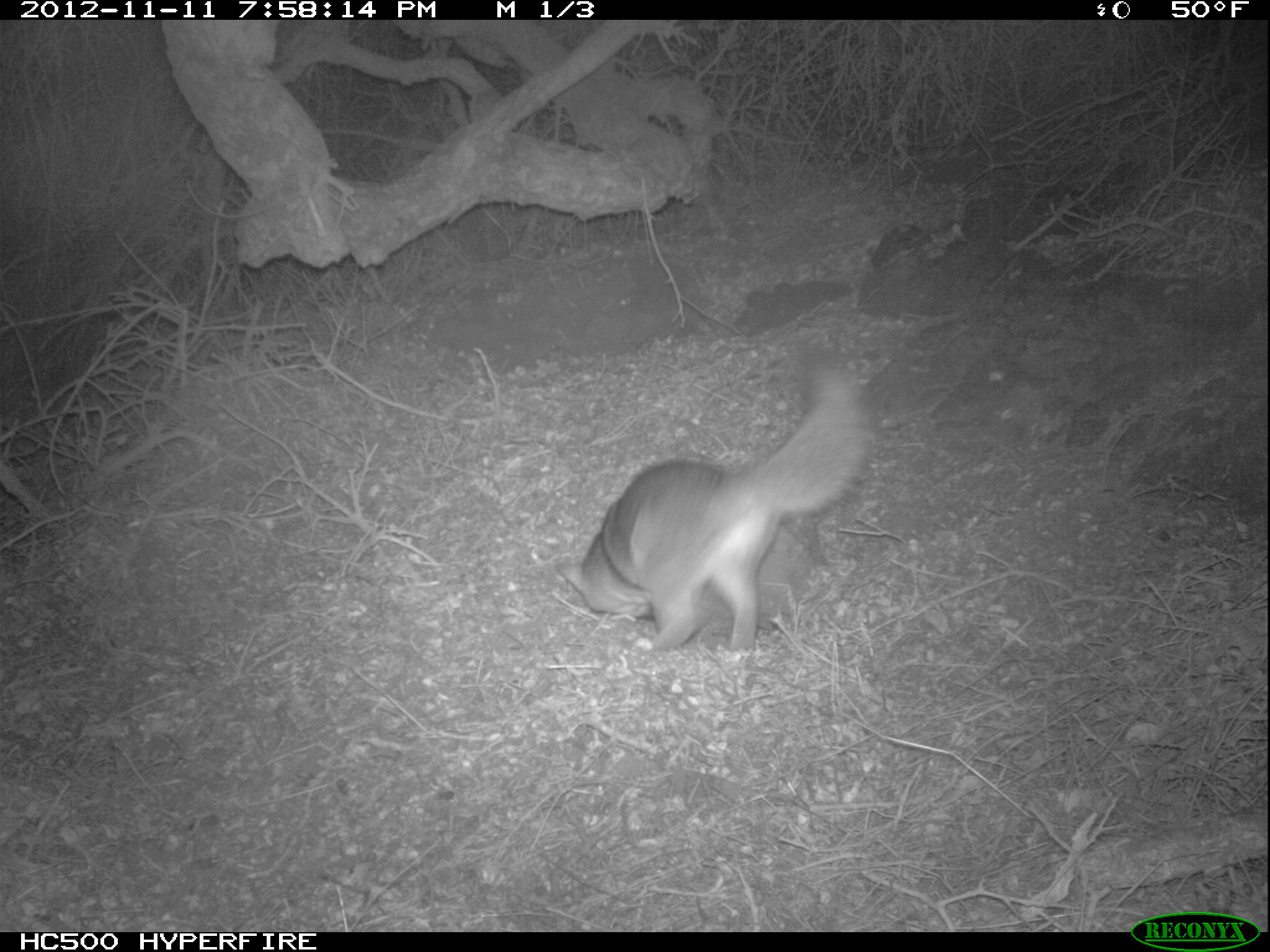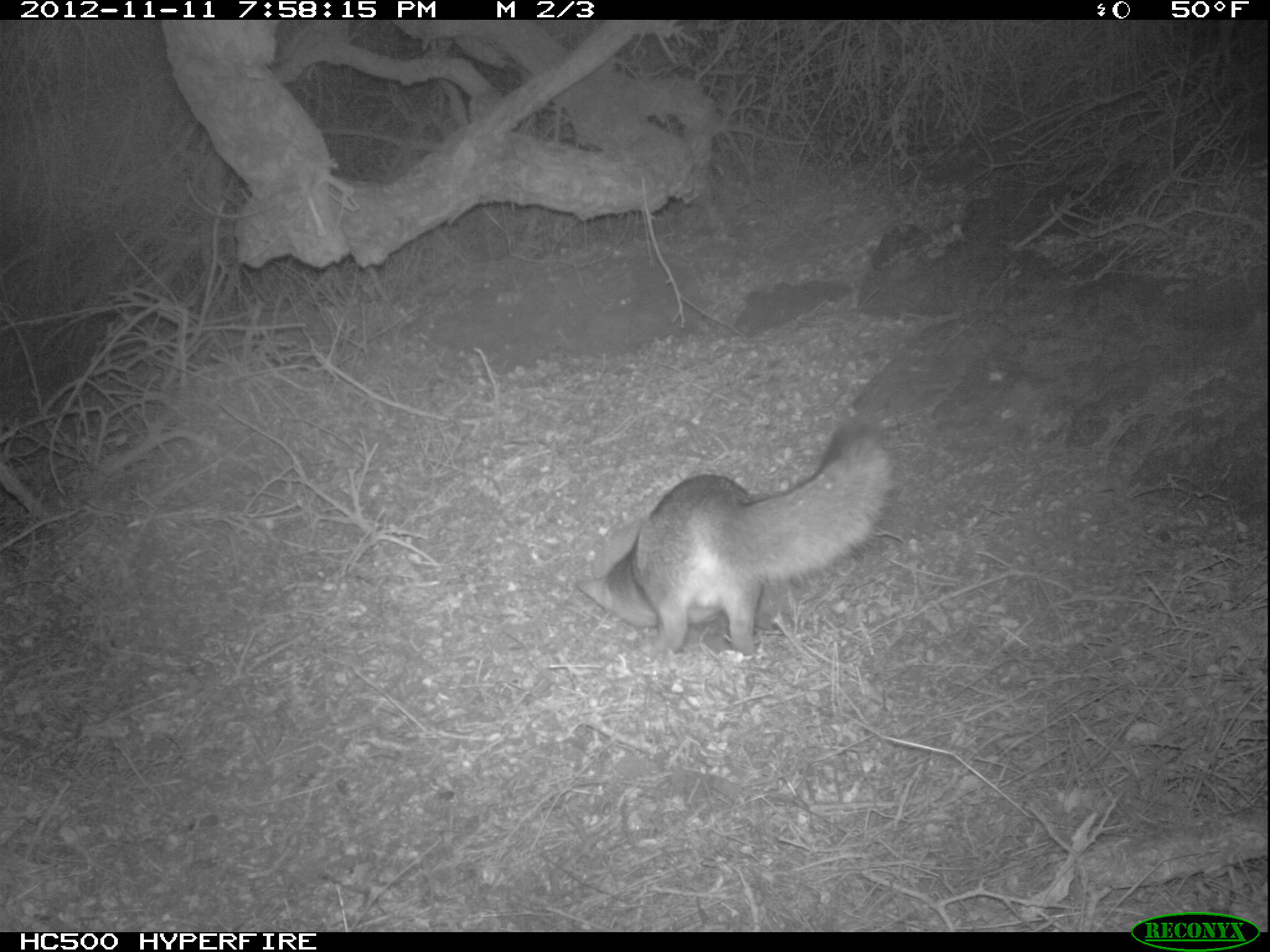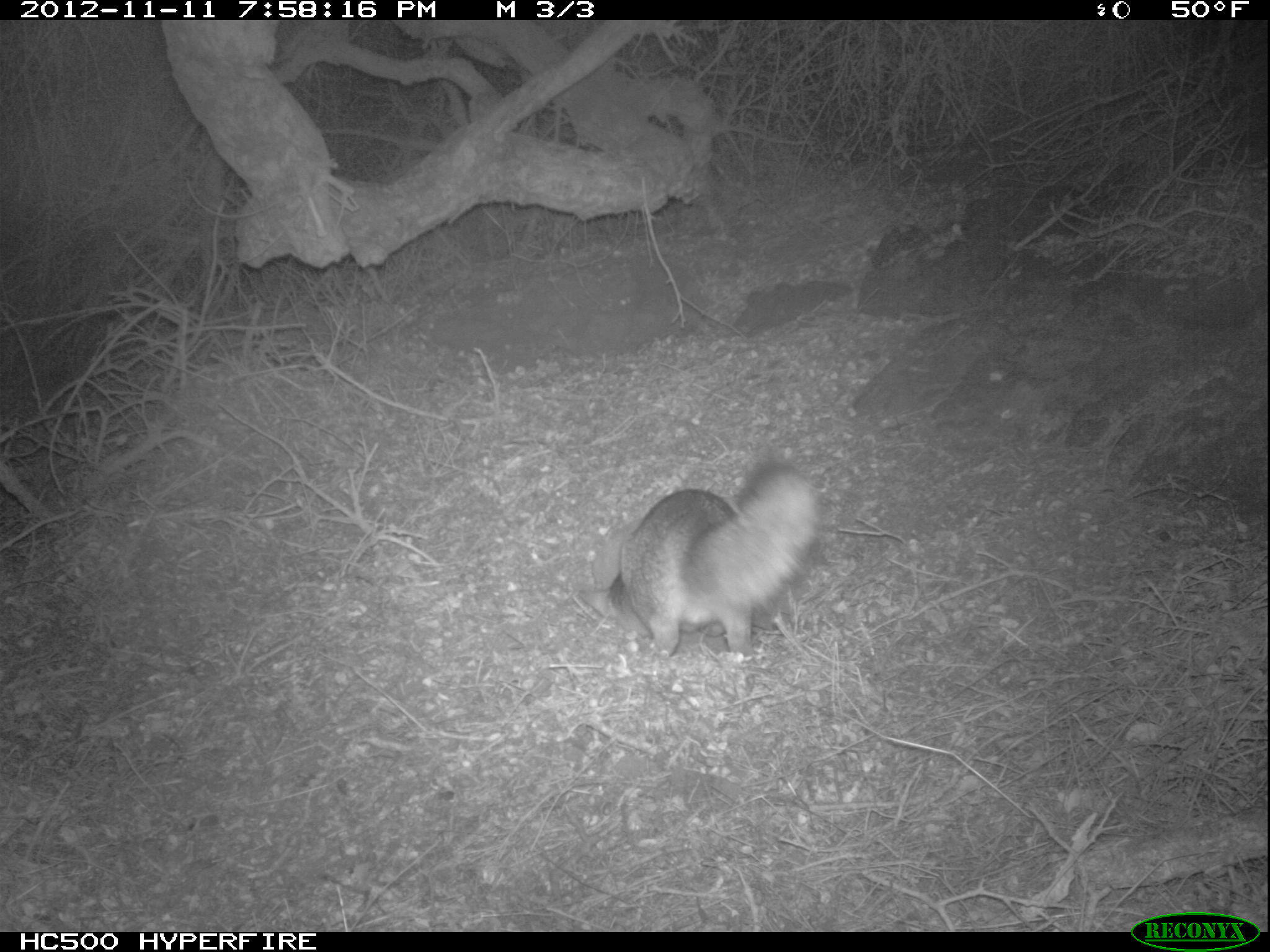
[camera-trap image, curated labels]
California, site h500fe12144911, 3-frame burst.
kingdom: Animalia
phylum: Chordata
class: Mammalia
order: Carnivora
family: Canidae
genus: Urocyon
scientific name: Urocyon littoralis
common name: island fox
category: fox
Fox (island fox) (Urocyon littoralis).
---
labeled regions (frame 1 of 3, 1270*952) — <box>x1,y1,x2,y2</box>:
fox: <box>551,348,877,654</box>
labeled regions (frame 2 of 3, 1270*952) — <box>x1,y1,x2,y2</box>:
fox: <box>575,419,894,659</box>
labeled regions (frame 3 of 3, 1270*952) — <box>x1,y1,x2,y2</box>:
fox: <box>572,460,822,660</box>